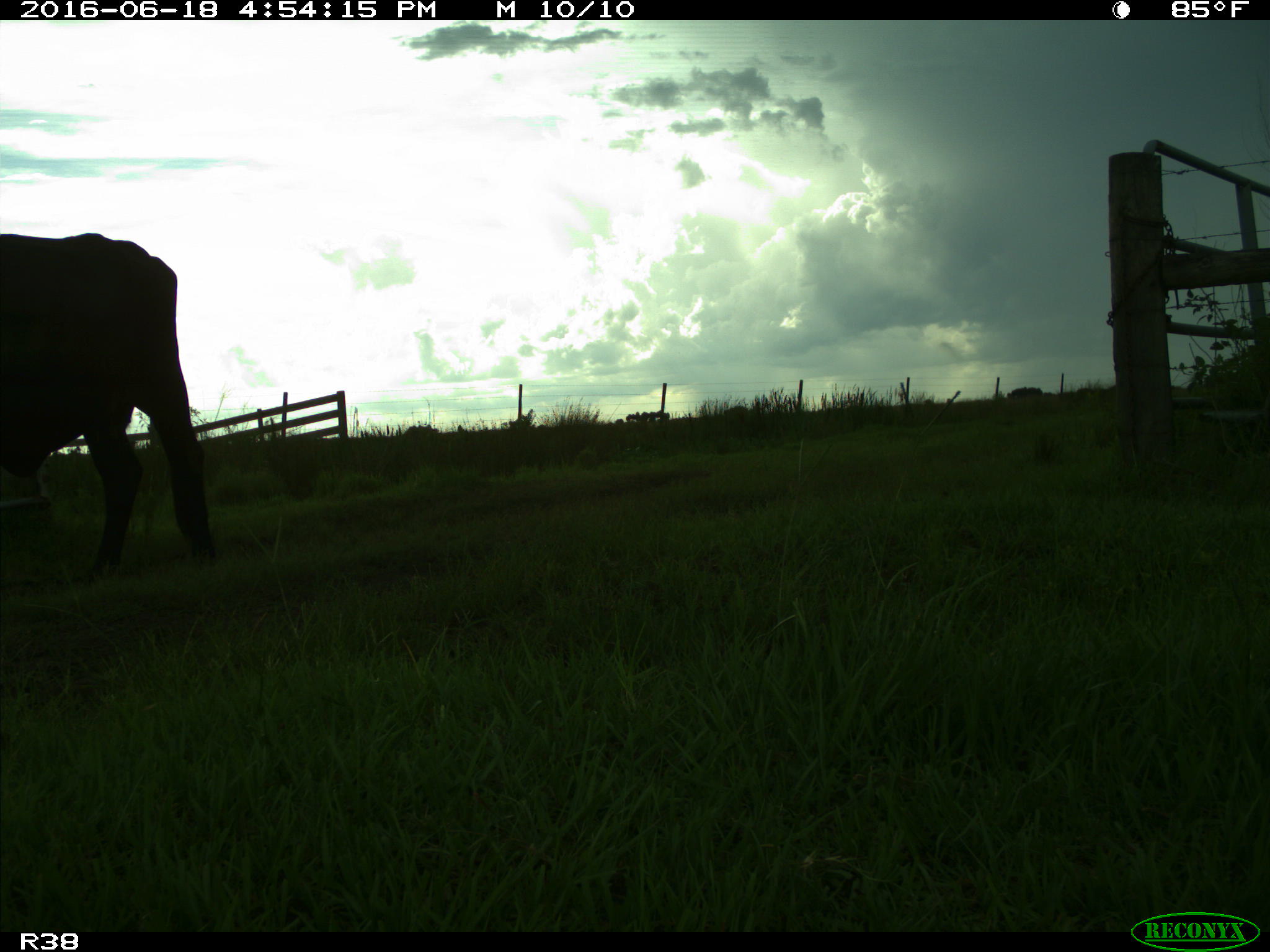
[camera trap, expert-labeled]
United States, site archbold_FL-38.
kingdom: Animalia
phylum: Chordata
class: Mammalia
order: Artiodactyla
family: Bovidae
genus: Bos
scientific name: Bos taurus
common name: domestic cow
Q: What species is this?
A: Bos taurus (domestic cow).